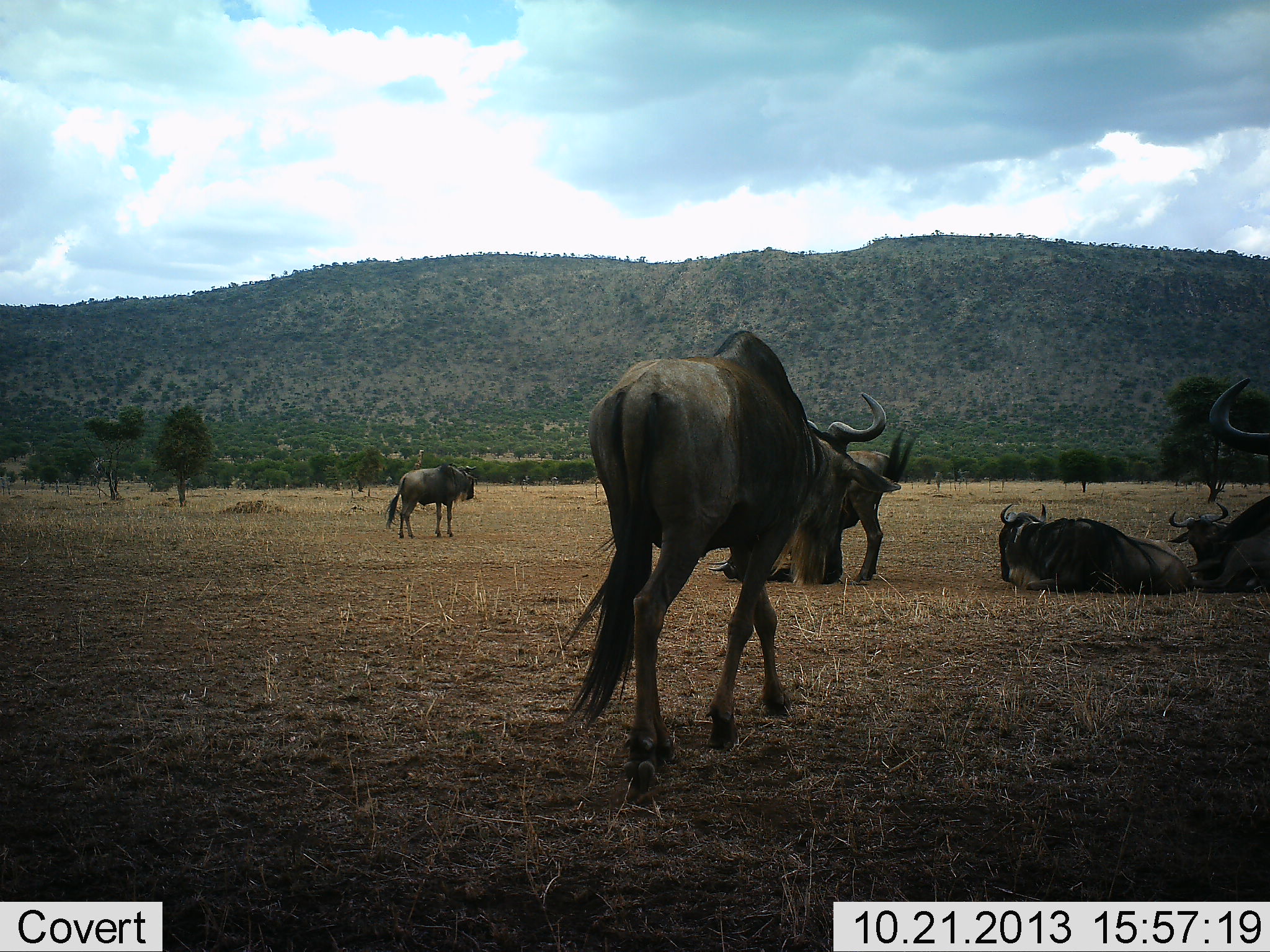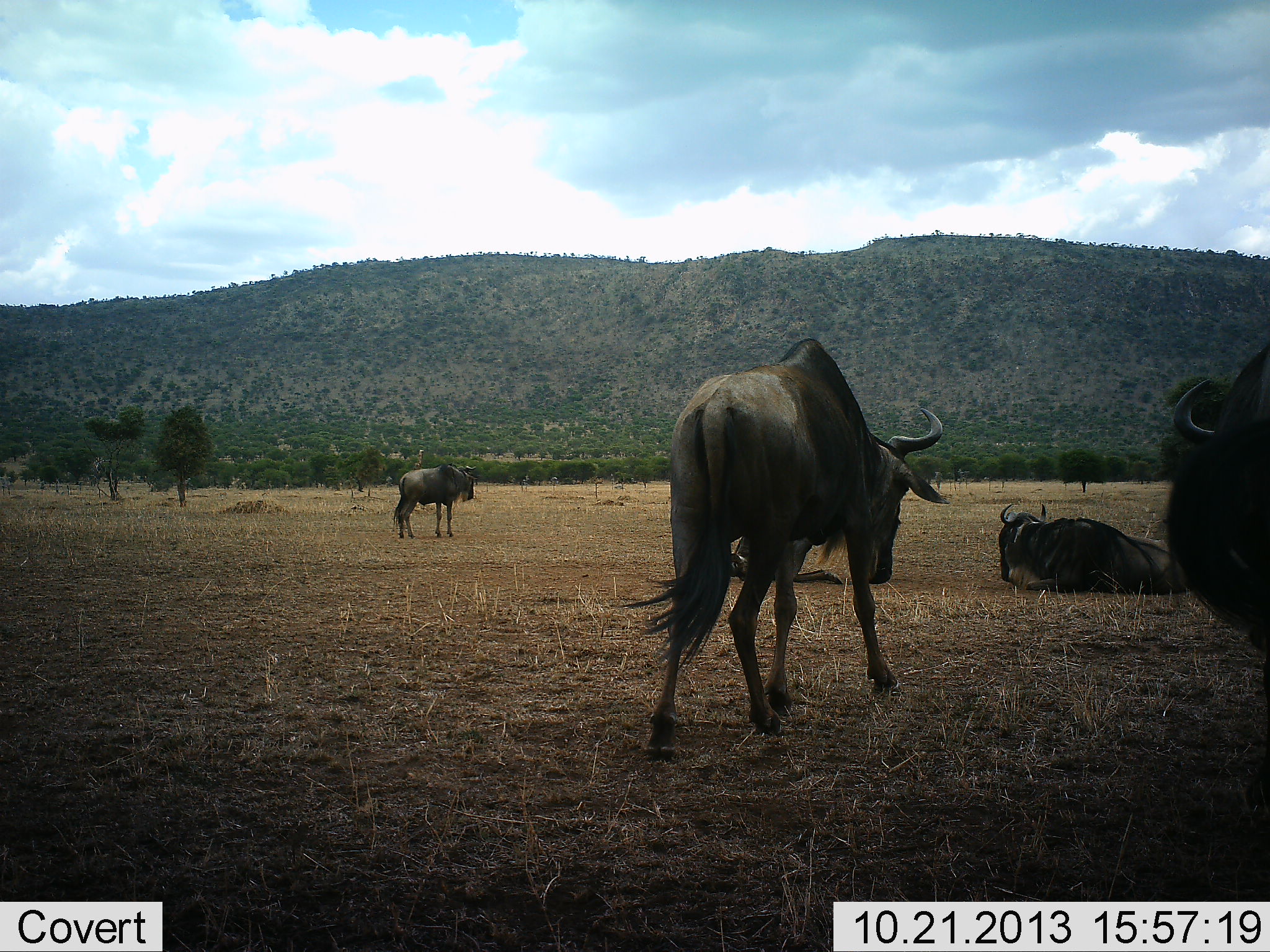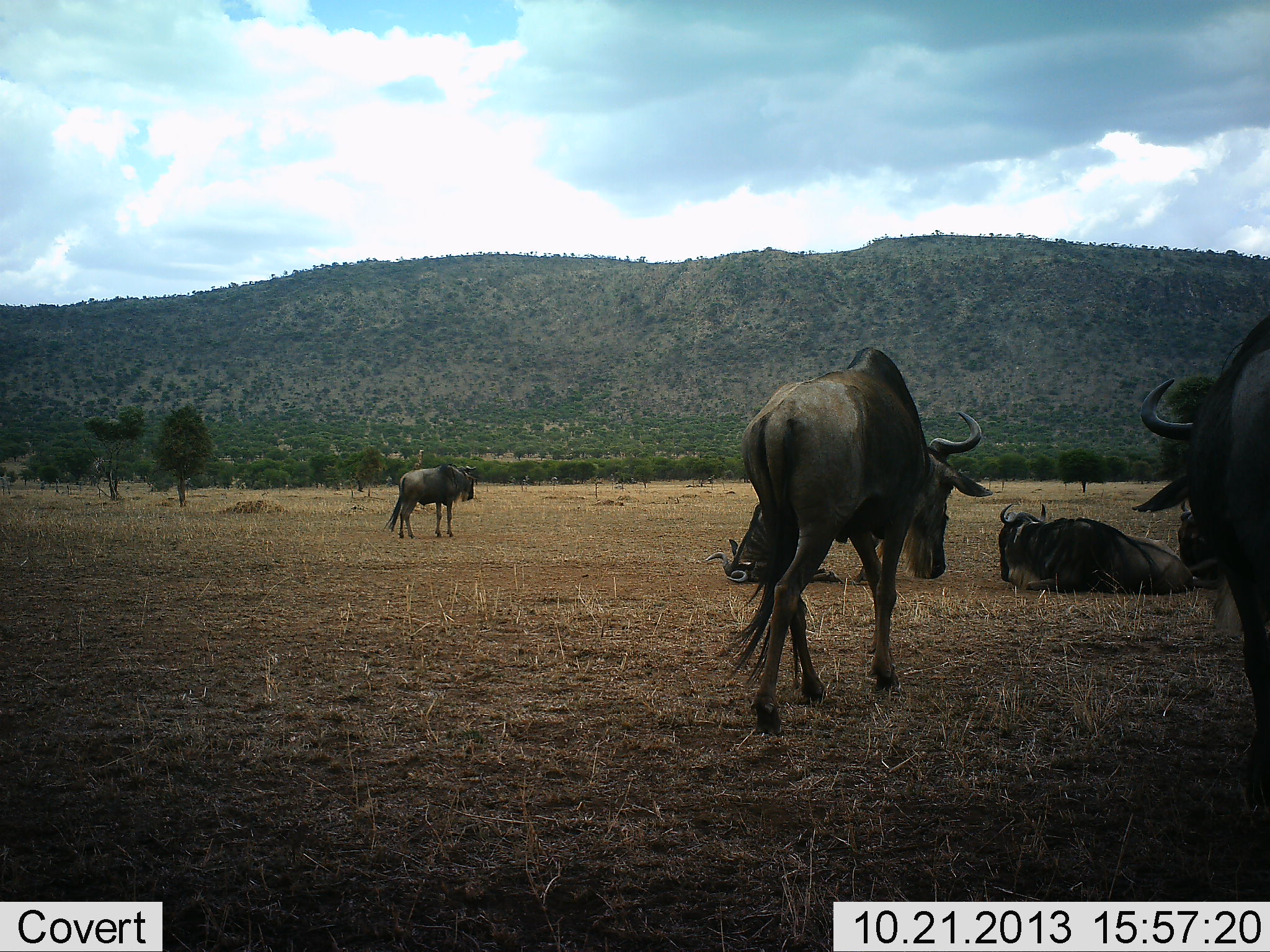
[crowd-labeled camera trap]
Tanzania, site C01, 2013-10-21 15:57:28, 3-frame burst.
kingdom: Animalia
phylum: Chordata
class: Mammalia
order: Artiodactyla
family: Bovidae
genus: Connochaetes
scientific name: Connochaetes taurinus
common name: blue wildebeest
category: wildebeest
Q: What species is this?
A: Wildebeest (blue wildebeest) (Connochaetes taurinus).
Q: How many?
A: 5.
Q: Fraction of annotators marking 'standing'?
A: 73%.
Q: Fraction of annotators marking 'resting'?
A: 100%.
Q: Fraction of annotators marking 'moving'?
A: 55%.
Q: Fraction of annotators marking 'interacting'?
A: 0%.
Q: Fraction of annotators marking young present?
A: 0%.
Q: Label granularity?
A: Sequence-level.